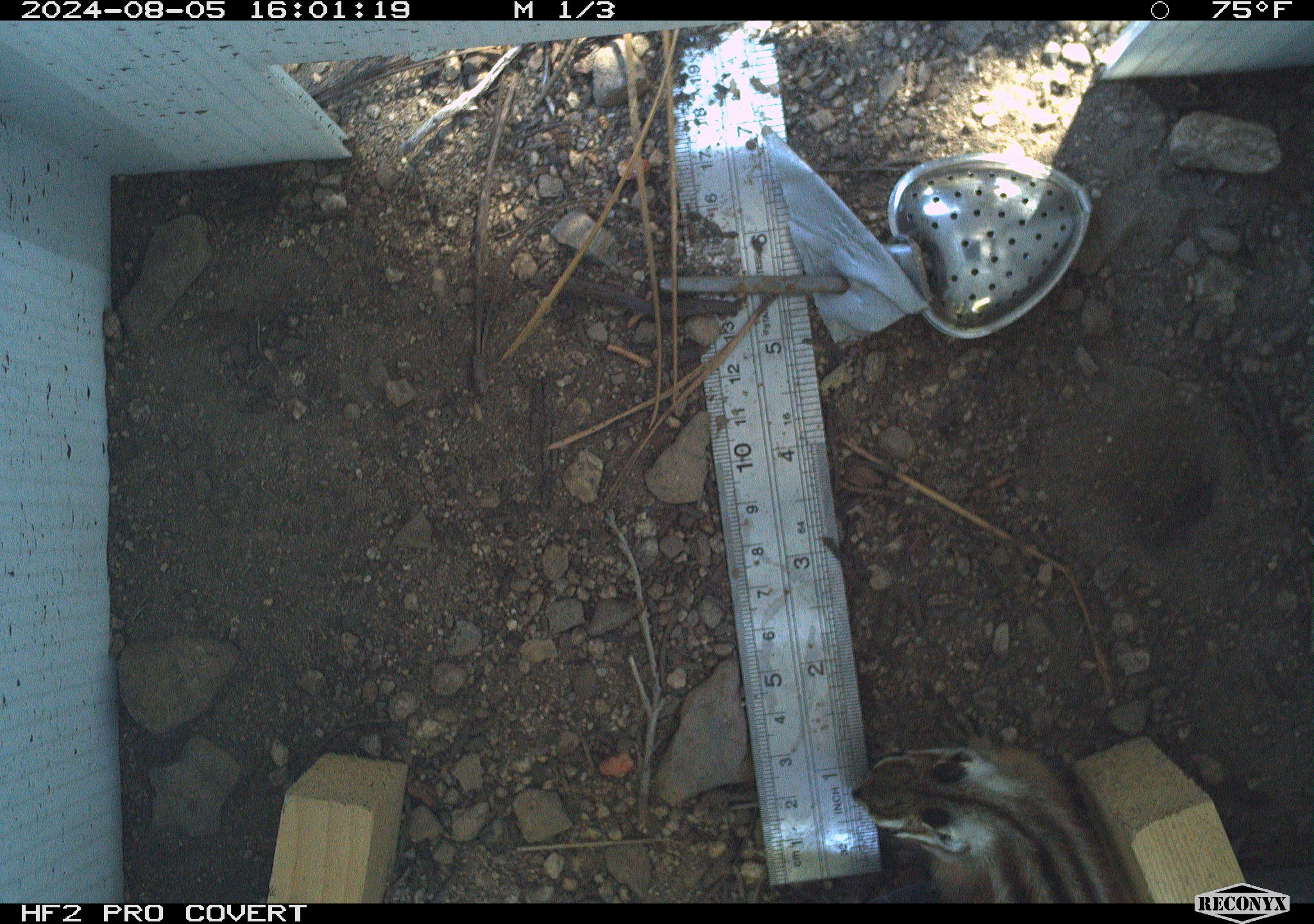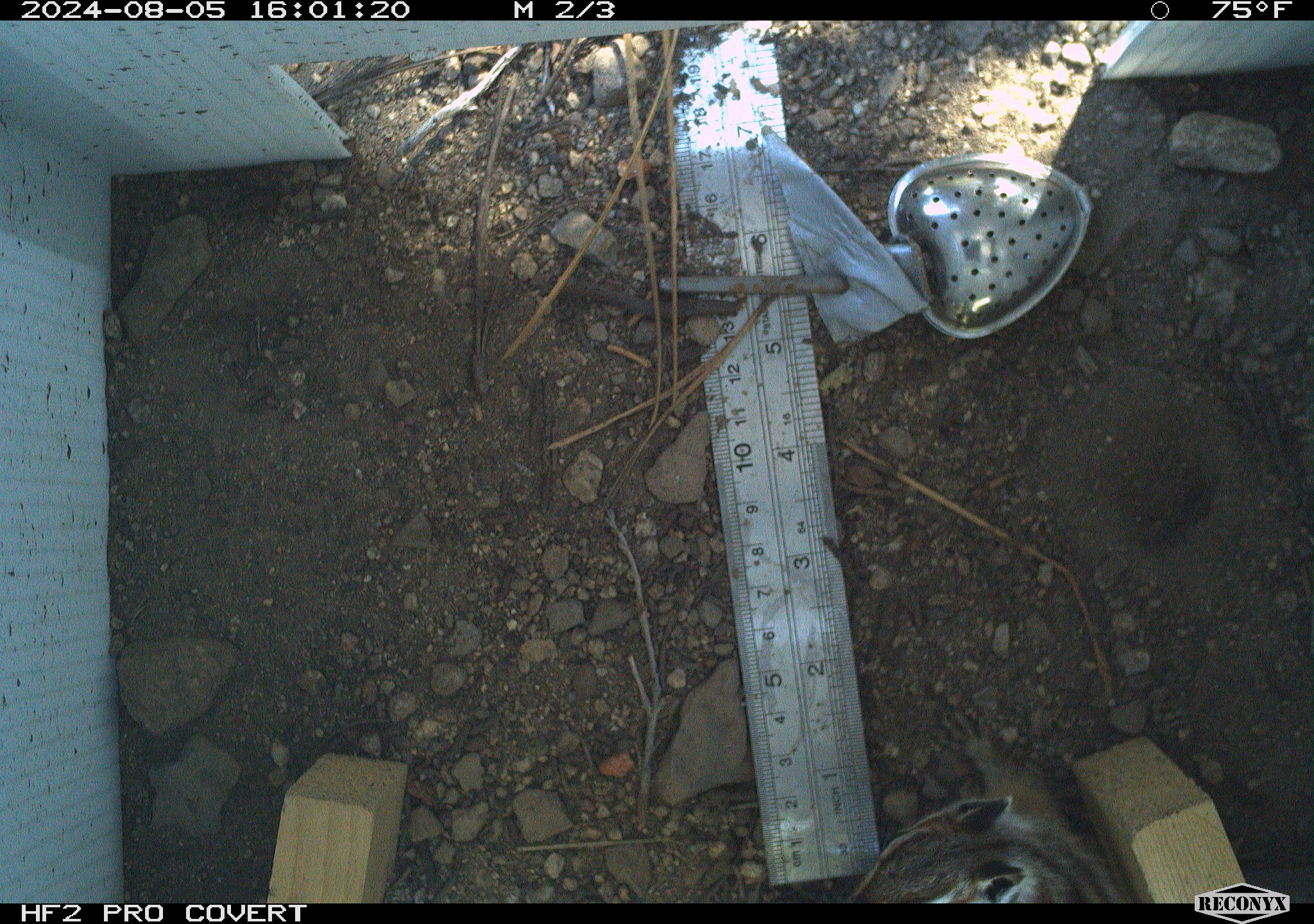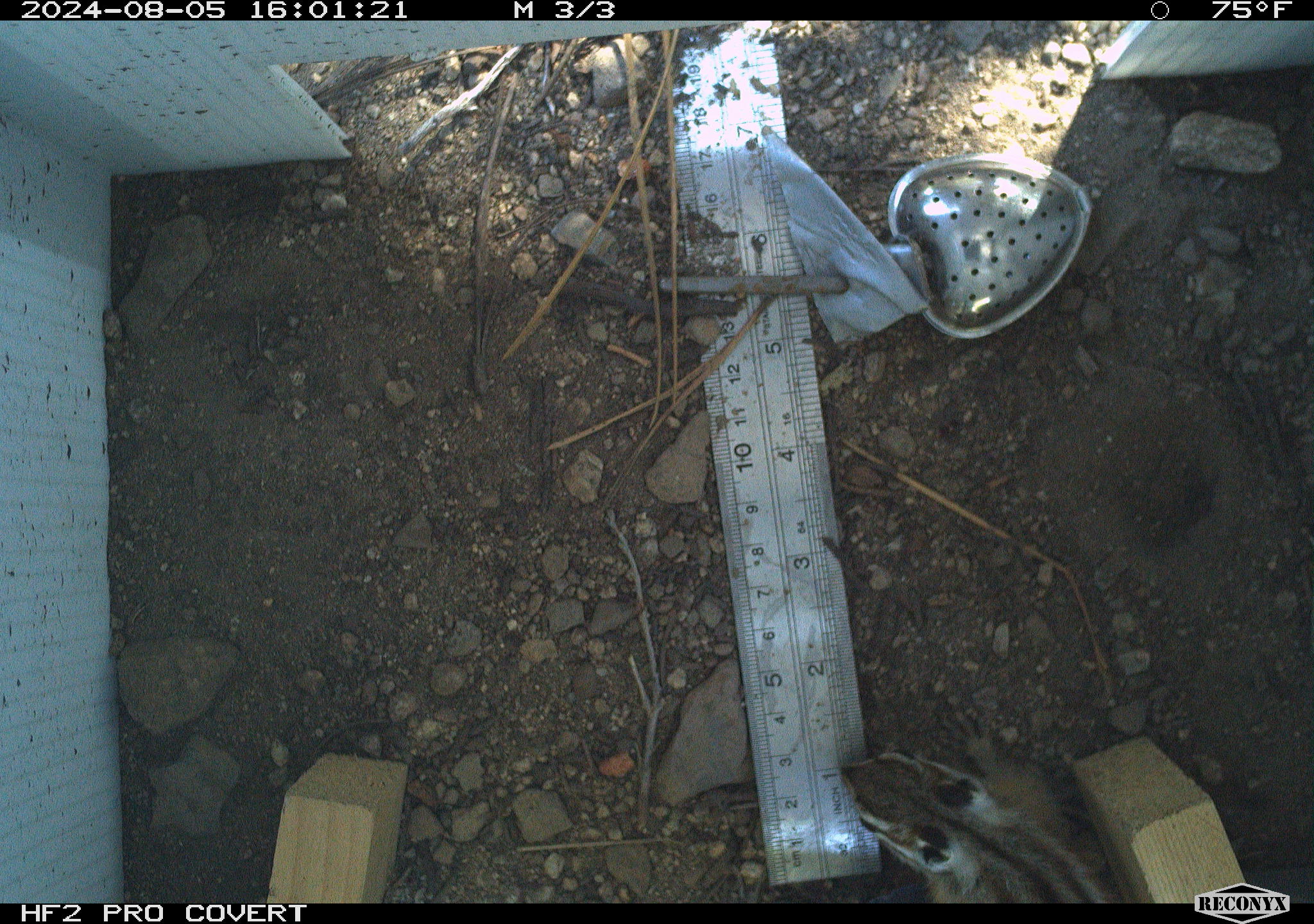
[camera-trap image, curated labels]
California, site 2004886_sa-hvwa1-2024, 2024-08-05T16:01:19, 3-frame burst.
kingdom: Animalia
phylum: Chordata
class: Mammalia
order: Rodentia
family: Sciuridae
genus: Neotamias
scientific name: Neotamias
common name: western chipmunks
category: neotamias species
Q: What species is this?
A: Neotamias species (western chipmunks) (Neotamias).